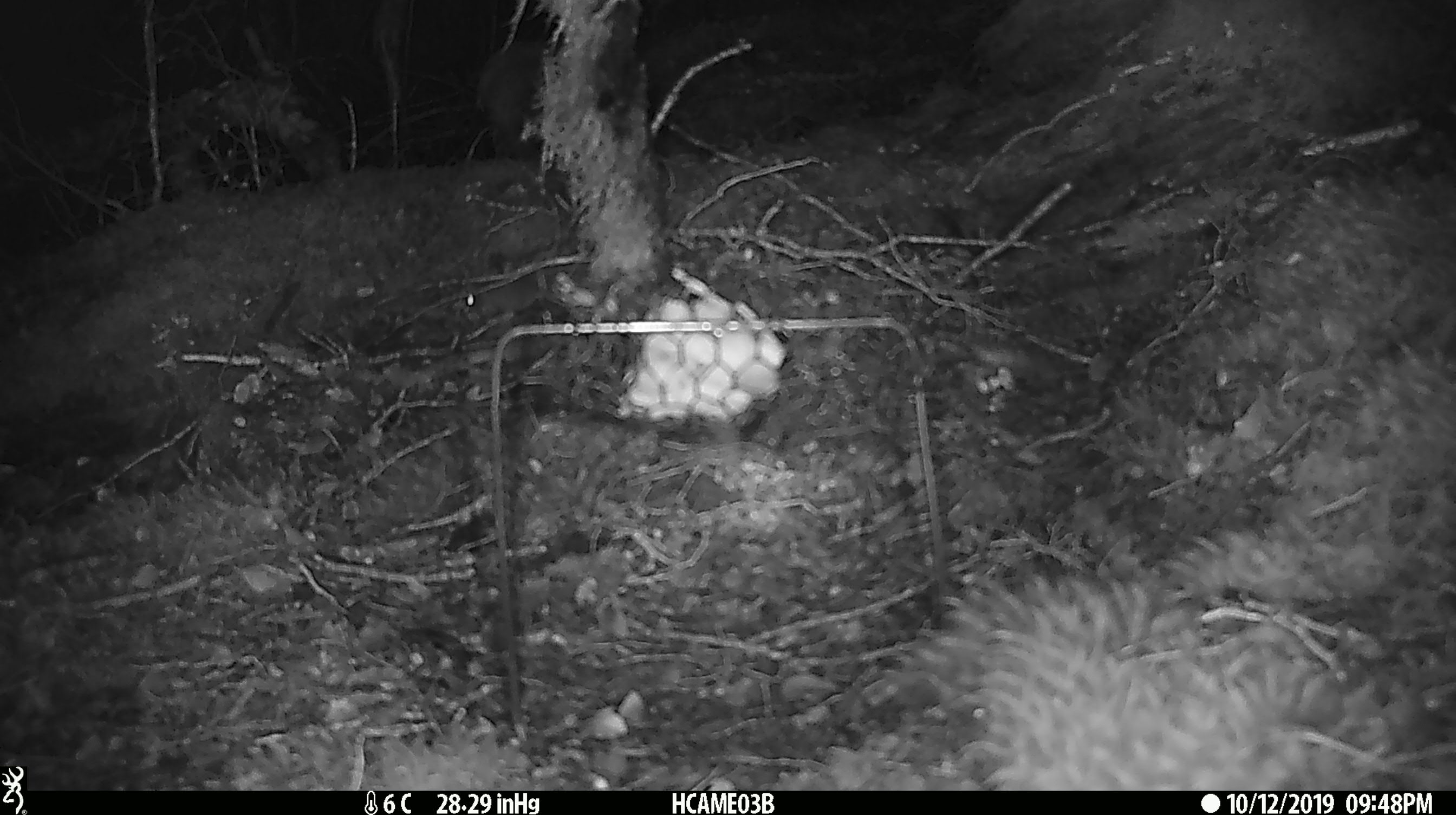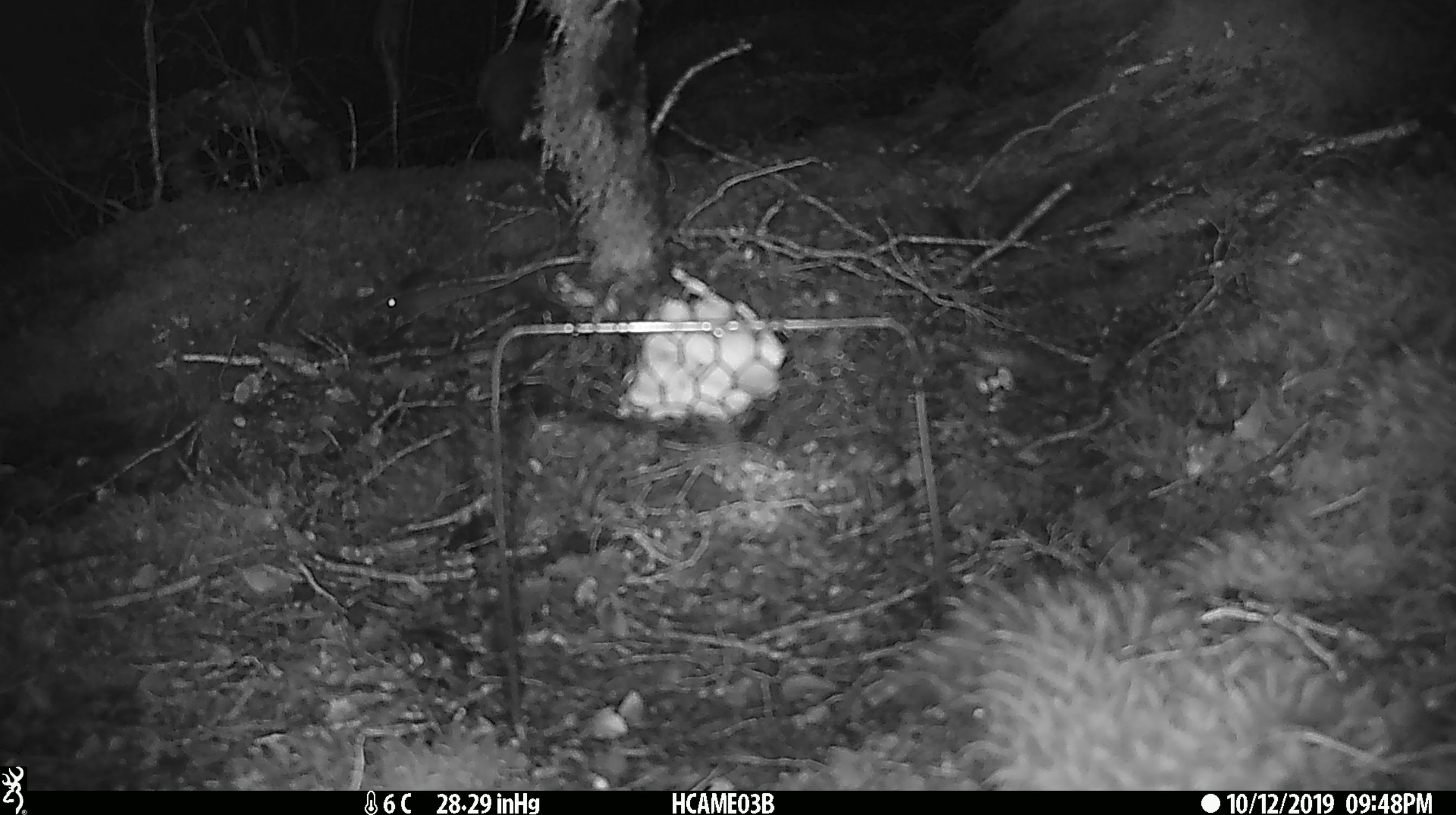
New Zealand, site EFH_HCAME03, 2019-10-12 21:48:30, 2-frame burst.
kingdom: Animalia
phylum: Chordata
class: Mammalia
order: Rodentia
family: Muridae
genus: Mus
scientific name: Mus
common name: mouse